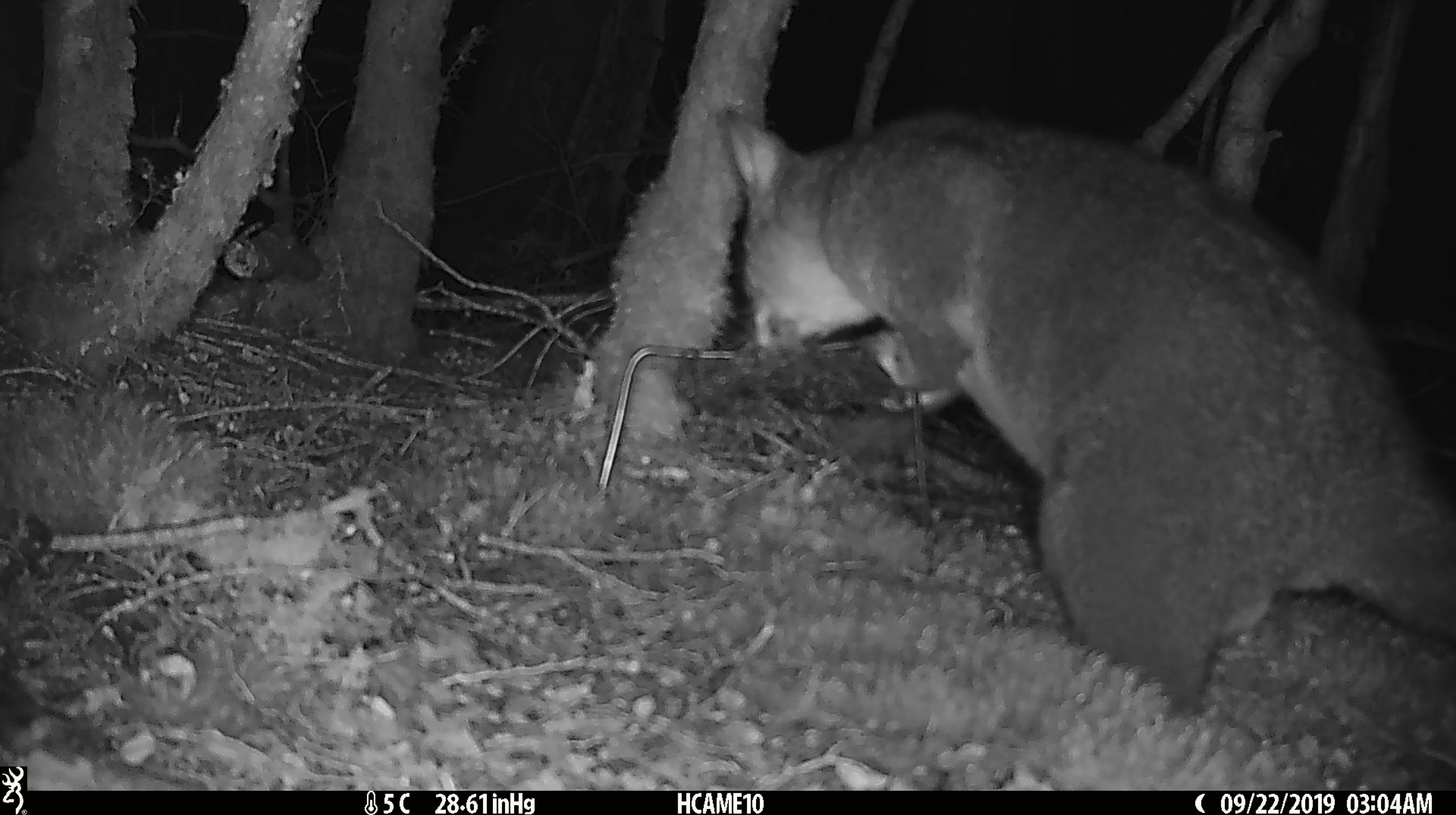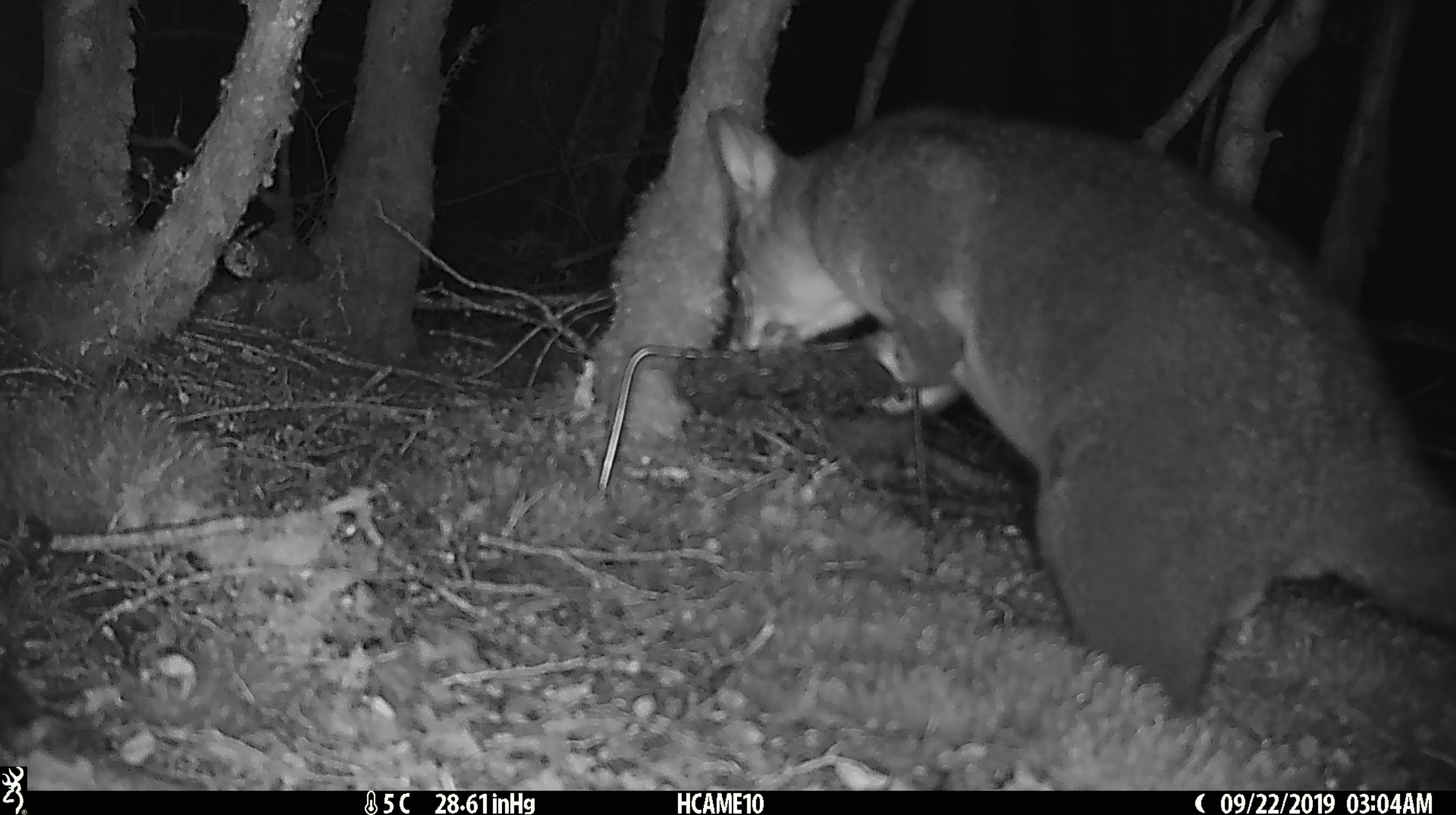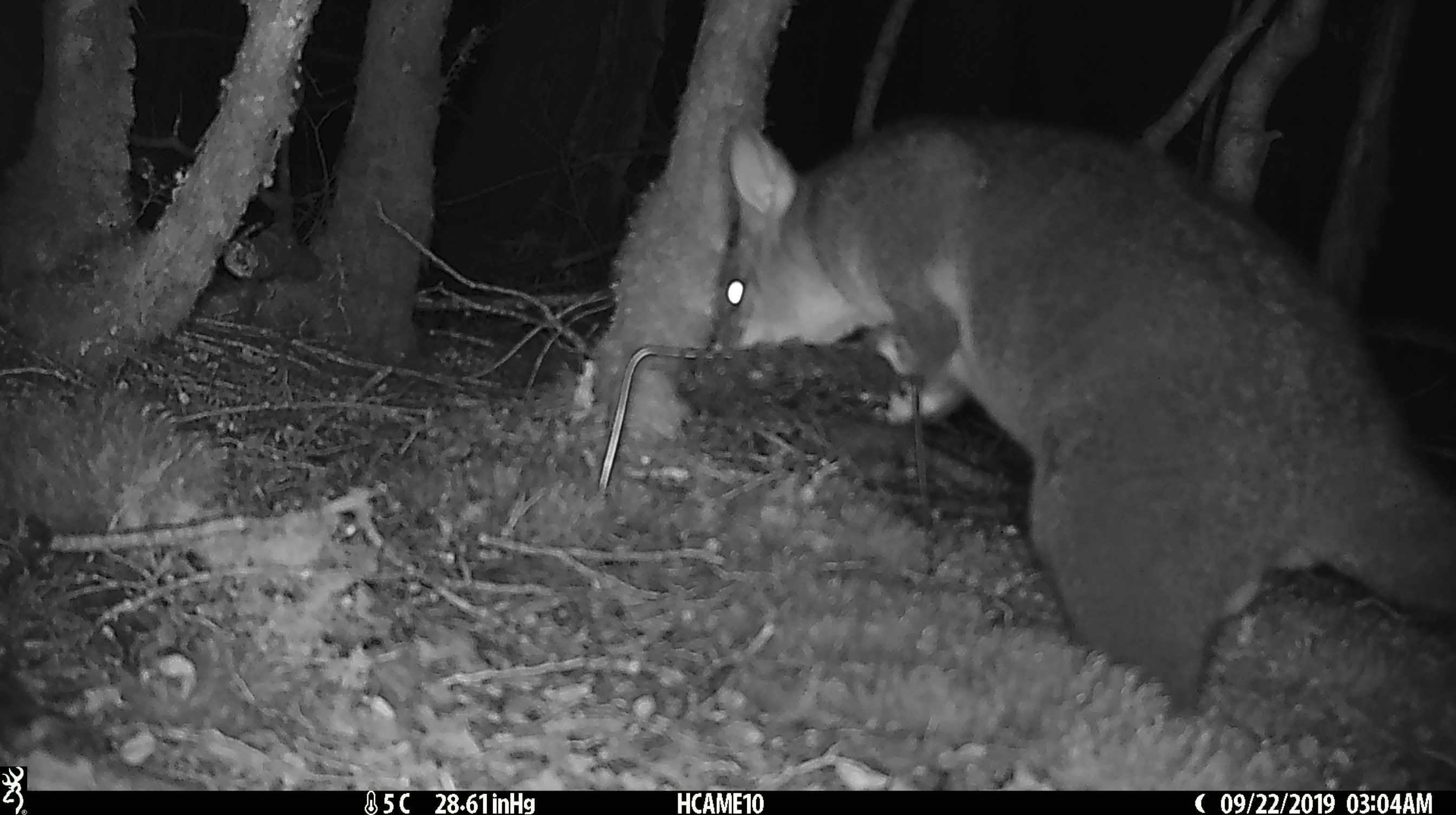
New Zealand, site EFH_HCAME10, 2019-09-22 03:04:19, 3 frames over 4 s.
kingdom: Animalia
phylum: Chordata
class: Mammalia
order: Diprotodontia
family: Phalangeridae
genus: Trichosurus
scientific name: Trichosurus vulpecula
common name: common brushtail possum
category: possum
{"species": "possum (common brushtail possum) (Trichosurus vulpecula)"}